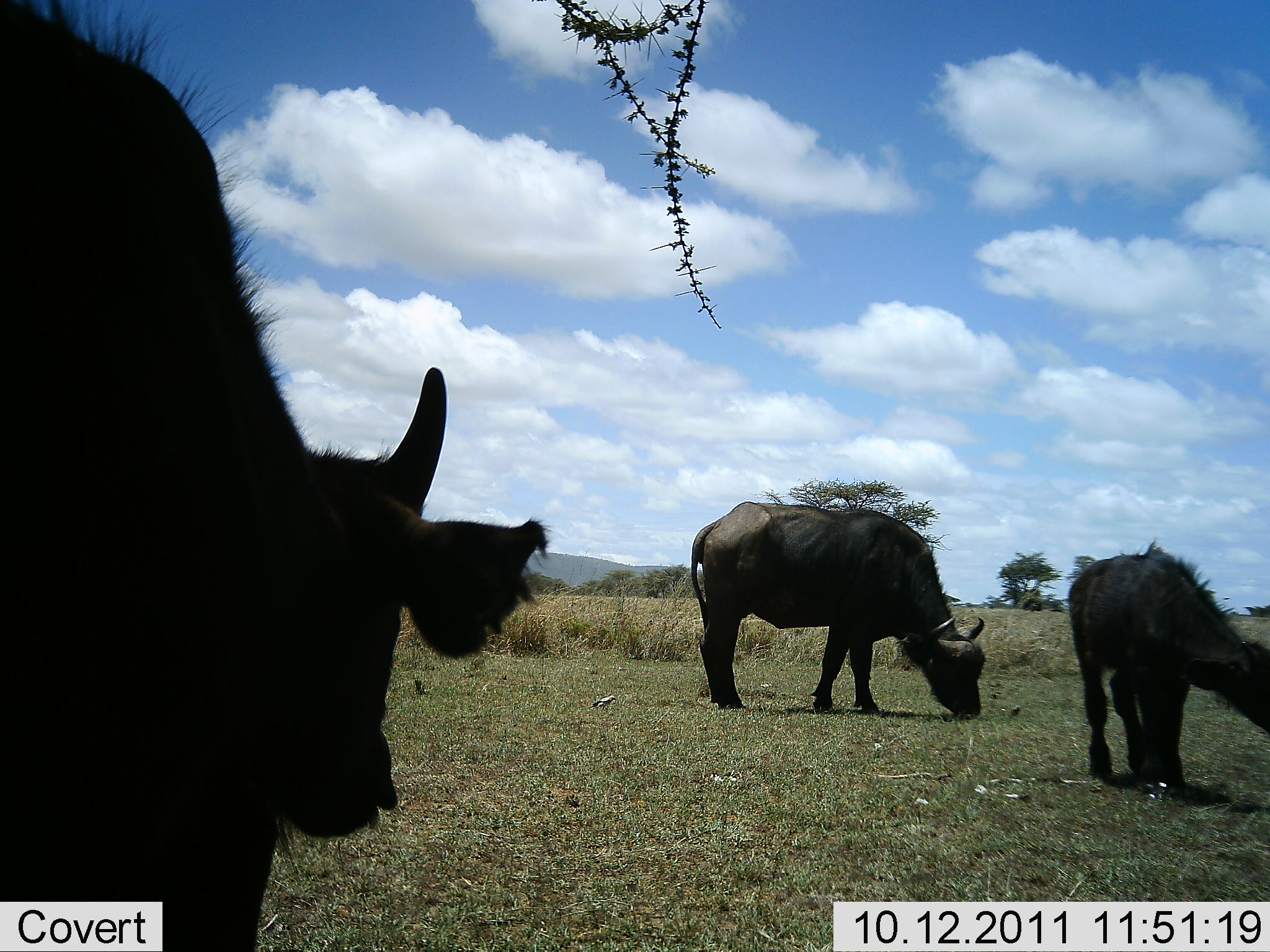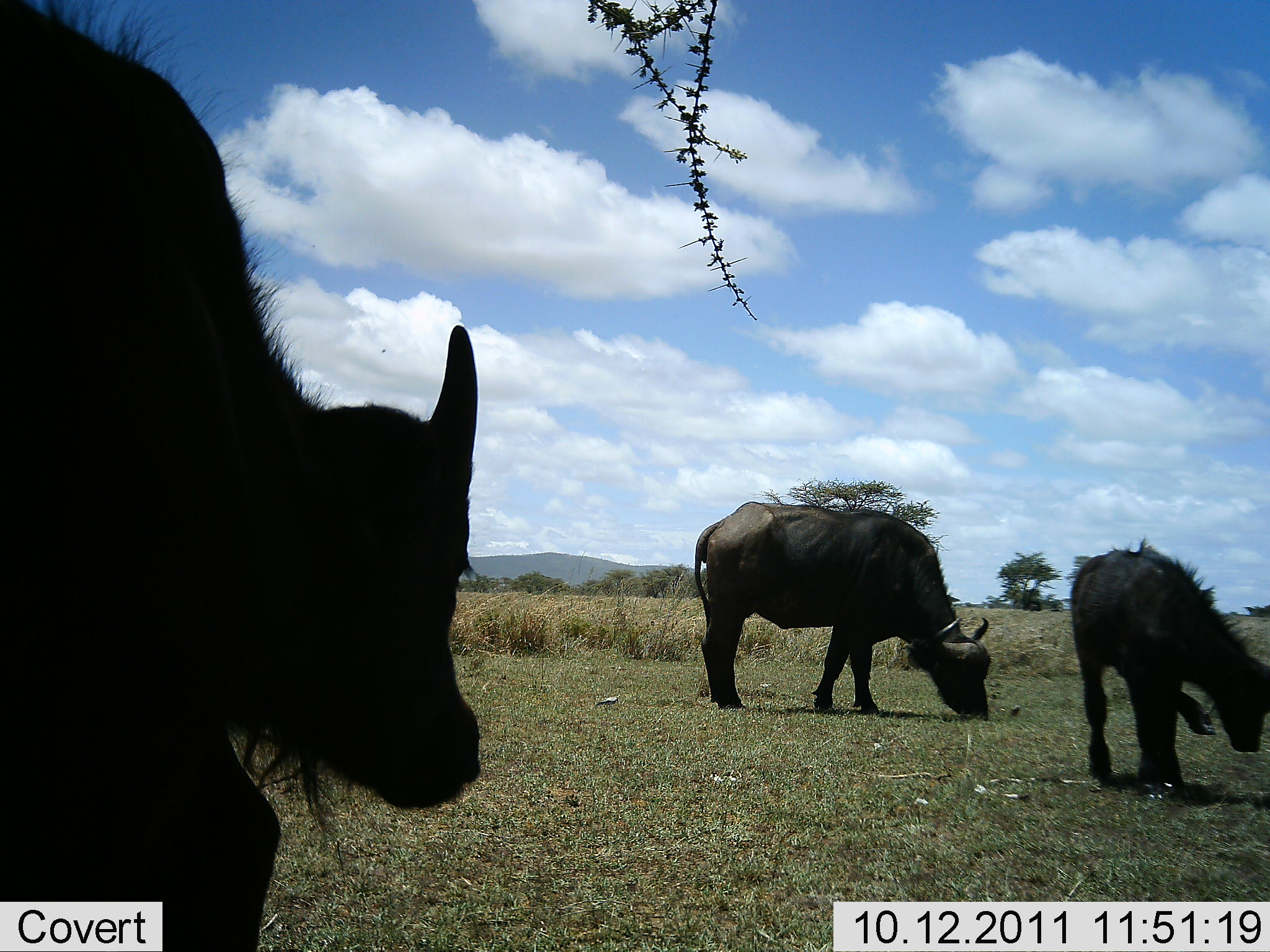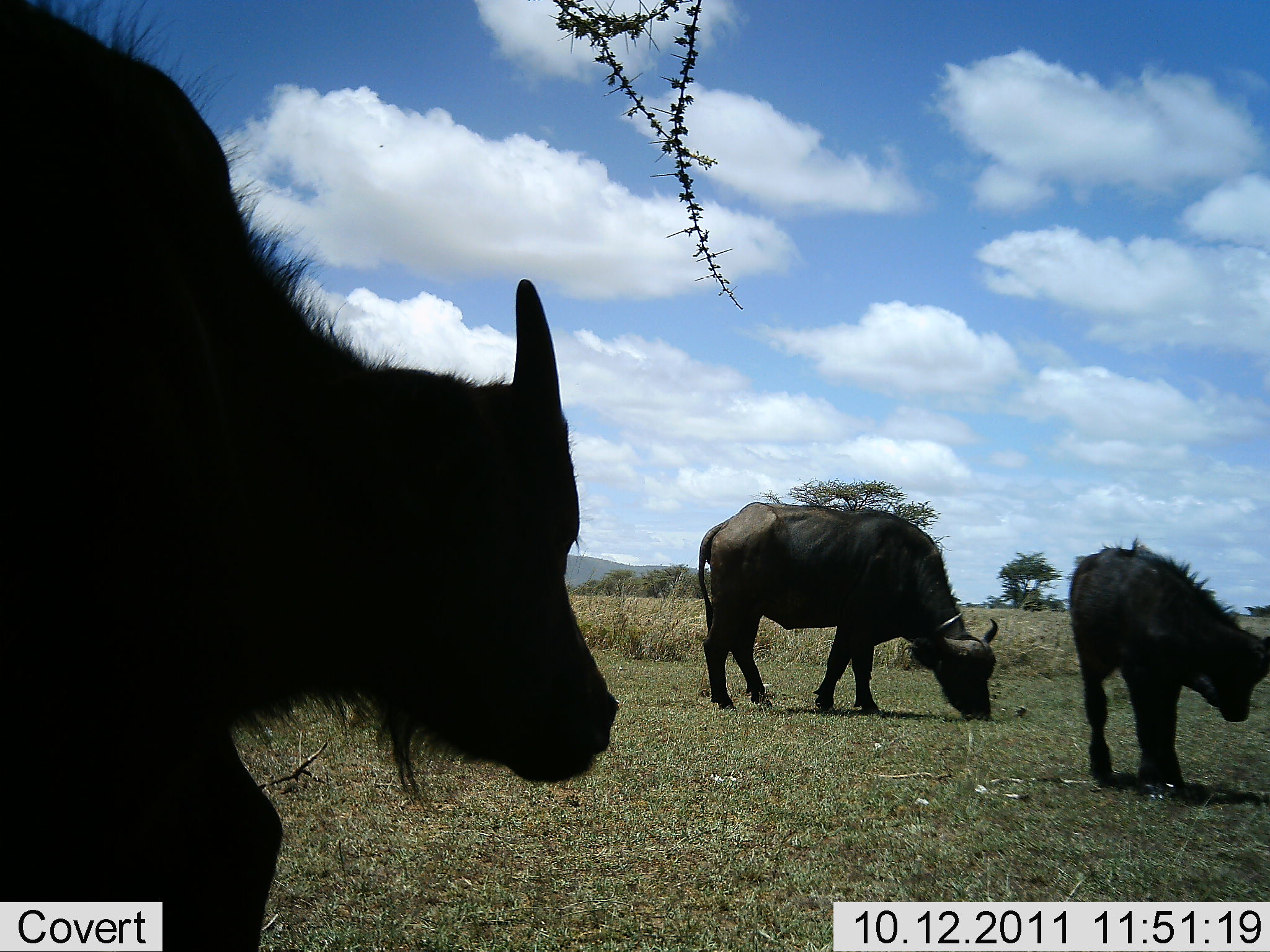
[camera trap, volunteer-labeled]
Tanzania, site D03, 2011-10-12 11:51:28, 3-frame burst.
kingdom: Animalia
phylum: Chordata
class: Mammalia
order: Artiodactyla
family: Bovidae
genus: Syncerus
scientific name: Syncerus caffer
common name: cape buffalo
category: buffalo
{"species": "buffalo (cape buffalo) (Syncerus caffer)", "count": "3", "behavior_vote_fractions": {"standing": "38%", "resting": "0%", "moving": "8%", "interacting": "0%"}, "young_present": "77%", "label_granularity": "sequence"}